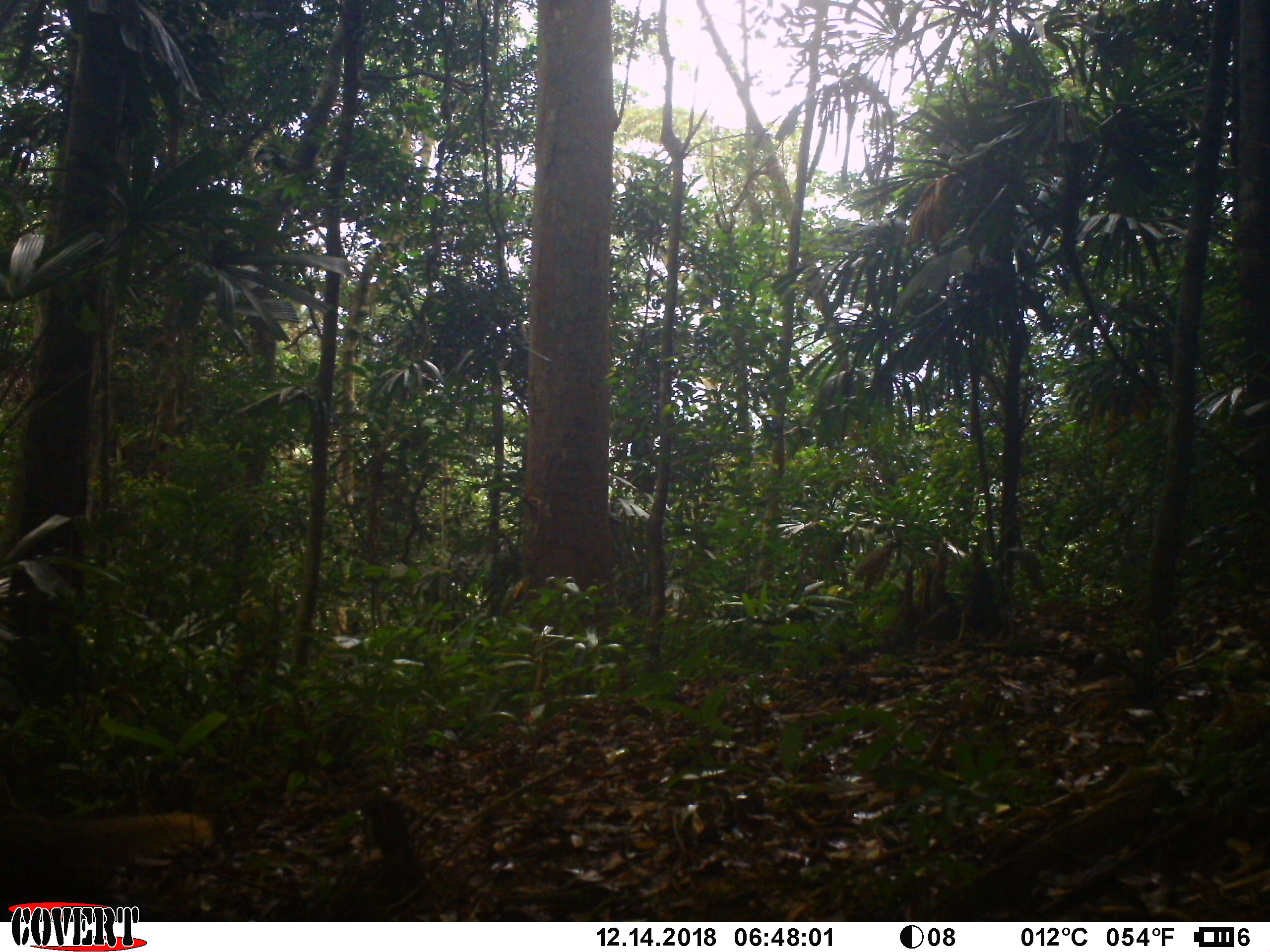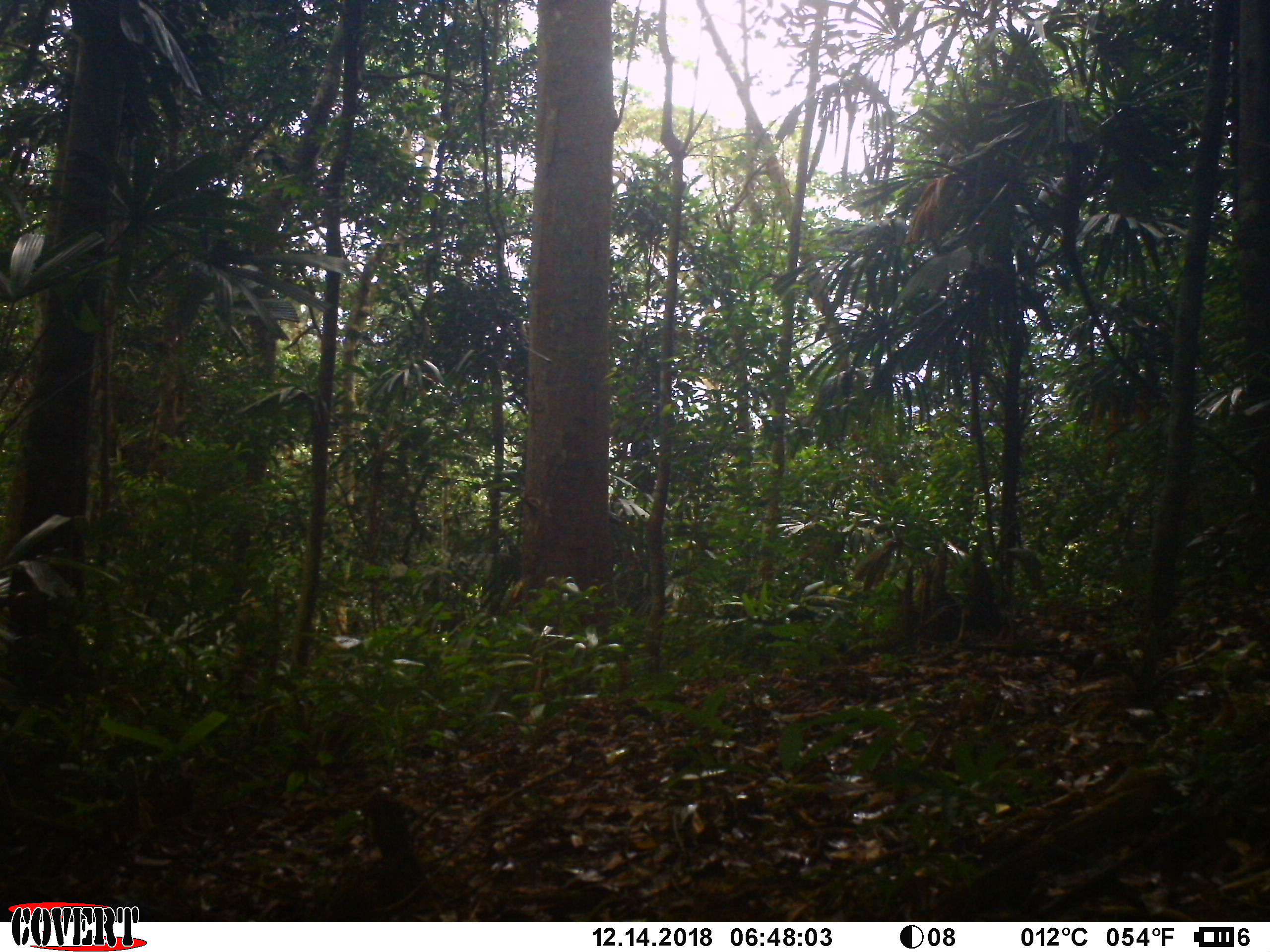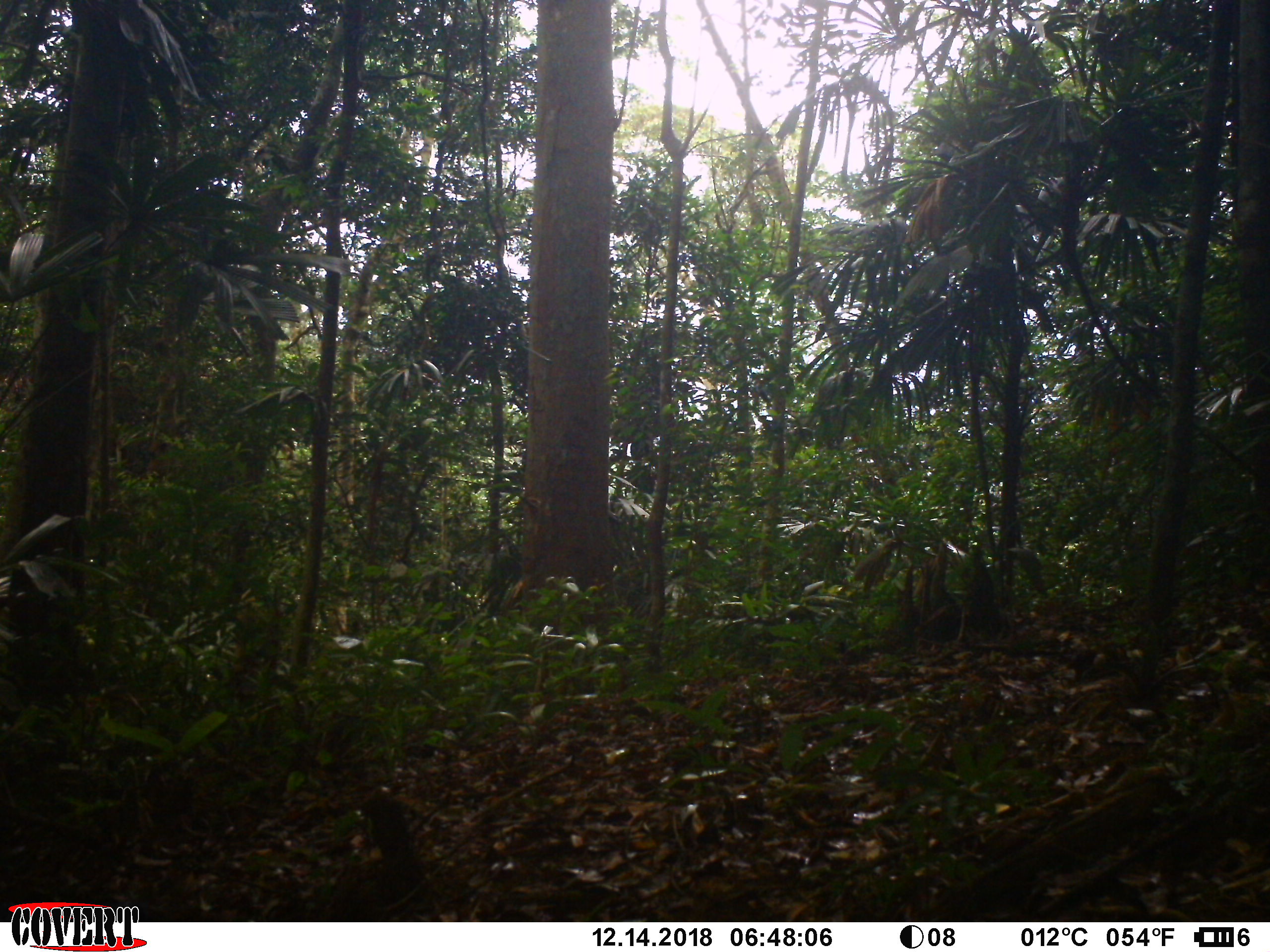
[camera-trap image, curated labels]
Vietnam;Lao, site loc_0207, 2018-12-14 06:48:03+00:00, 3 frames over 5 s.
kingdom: Animalia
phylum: Chordata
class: Mammalia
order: Carnivora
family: Herpestidae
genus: Urva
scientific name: Urva urva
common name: crab-eating mongoose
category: crab eating mongoose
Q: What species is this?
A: Crab eating mongoose (crab-eating mongoose) (Urva urva).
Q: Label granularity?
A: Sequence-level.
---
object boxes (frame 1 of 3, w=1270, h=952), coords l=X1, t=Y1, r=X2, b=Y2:
crab eating mongoose: l=0, t=808, r=212, b=921